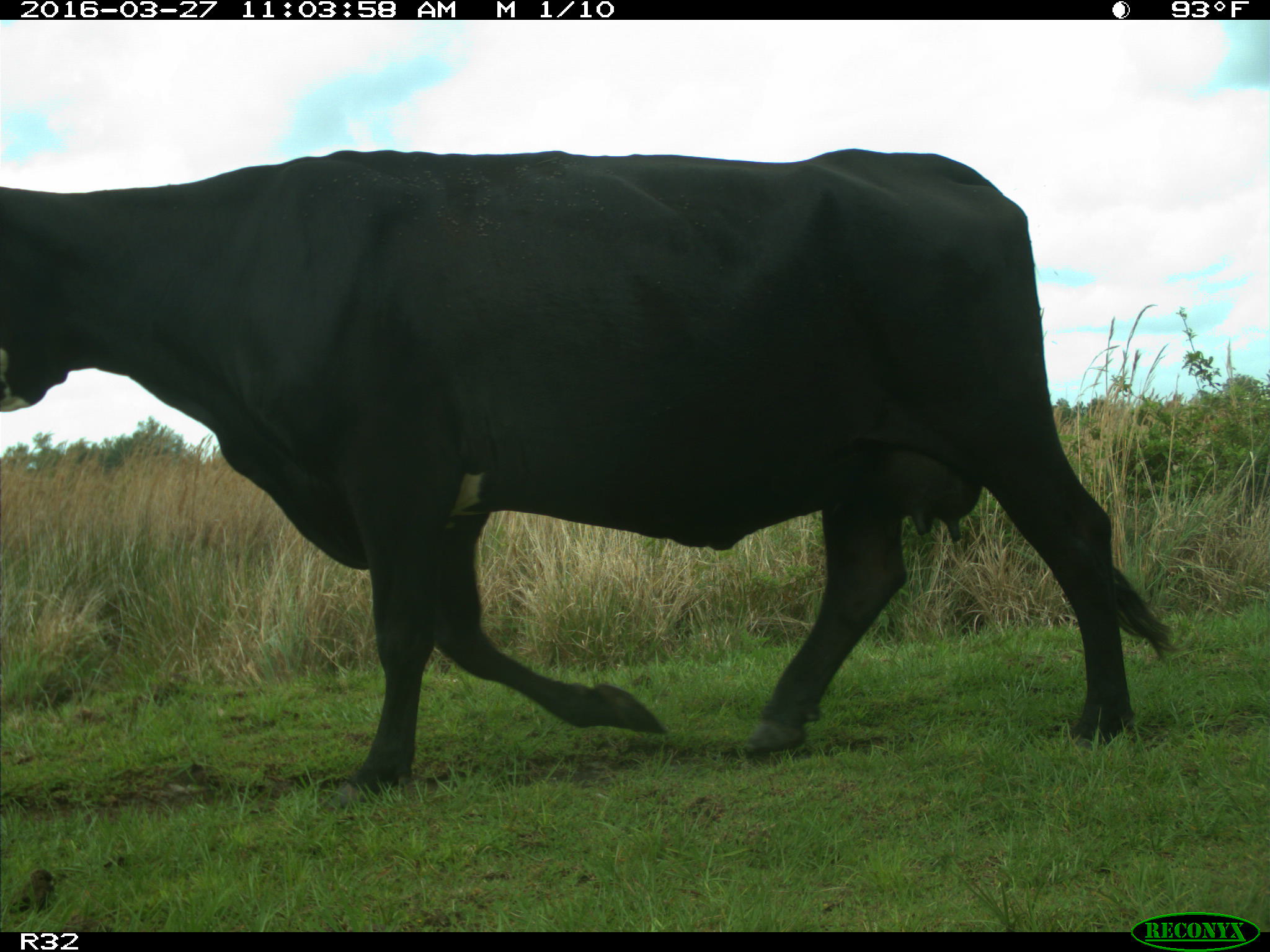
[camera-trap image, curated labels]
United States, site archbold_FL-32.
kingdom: Animalia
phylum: Chordata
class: Mammalia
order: Artiodactyla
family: Bovidae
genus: Bos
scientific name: Bos taurus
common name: domestic cow